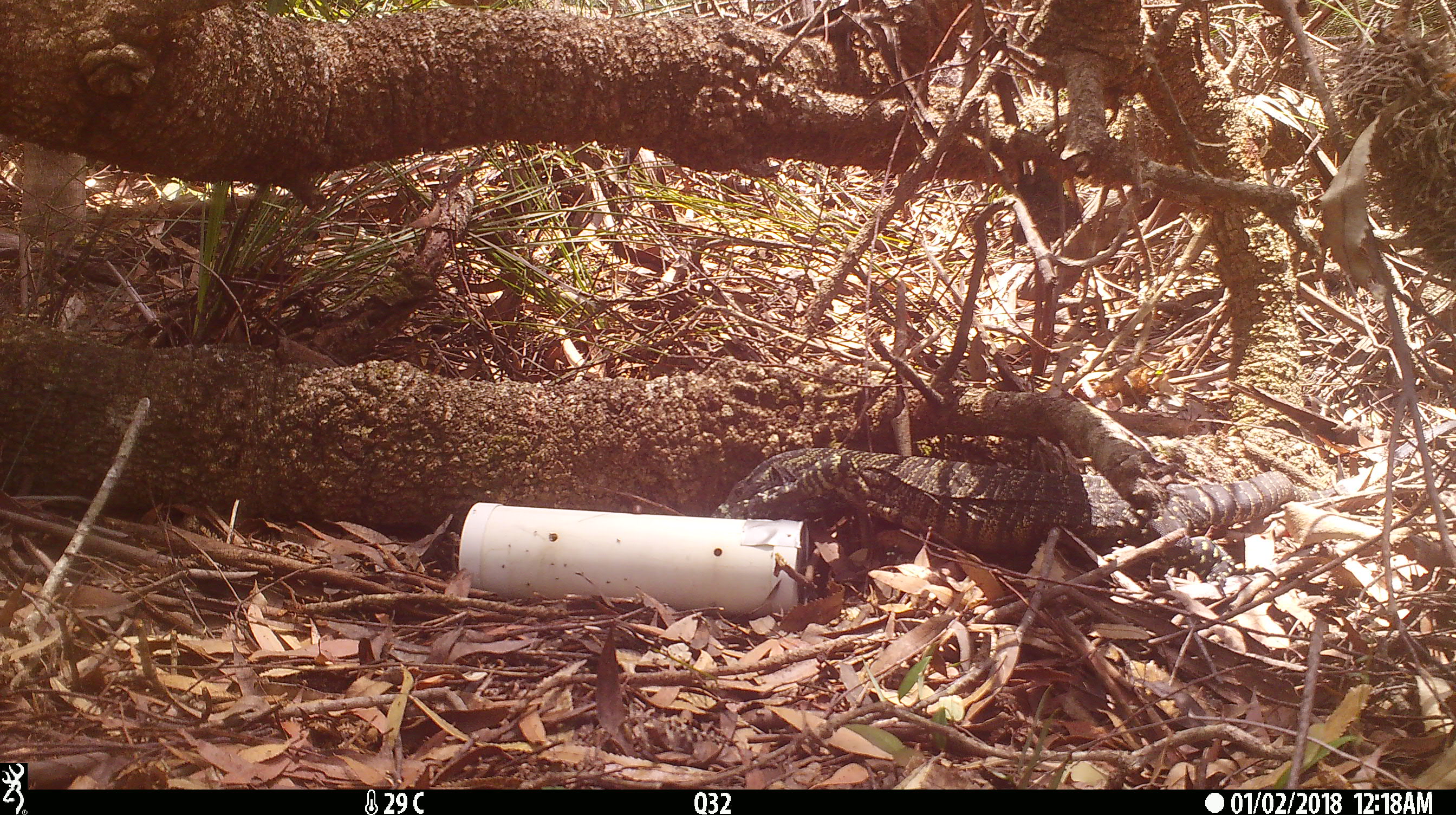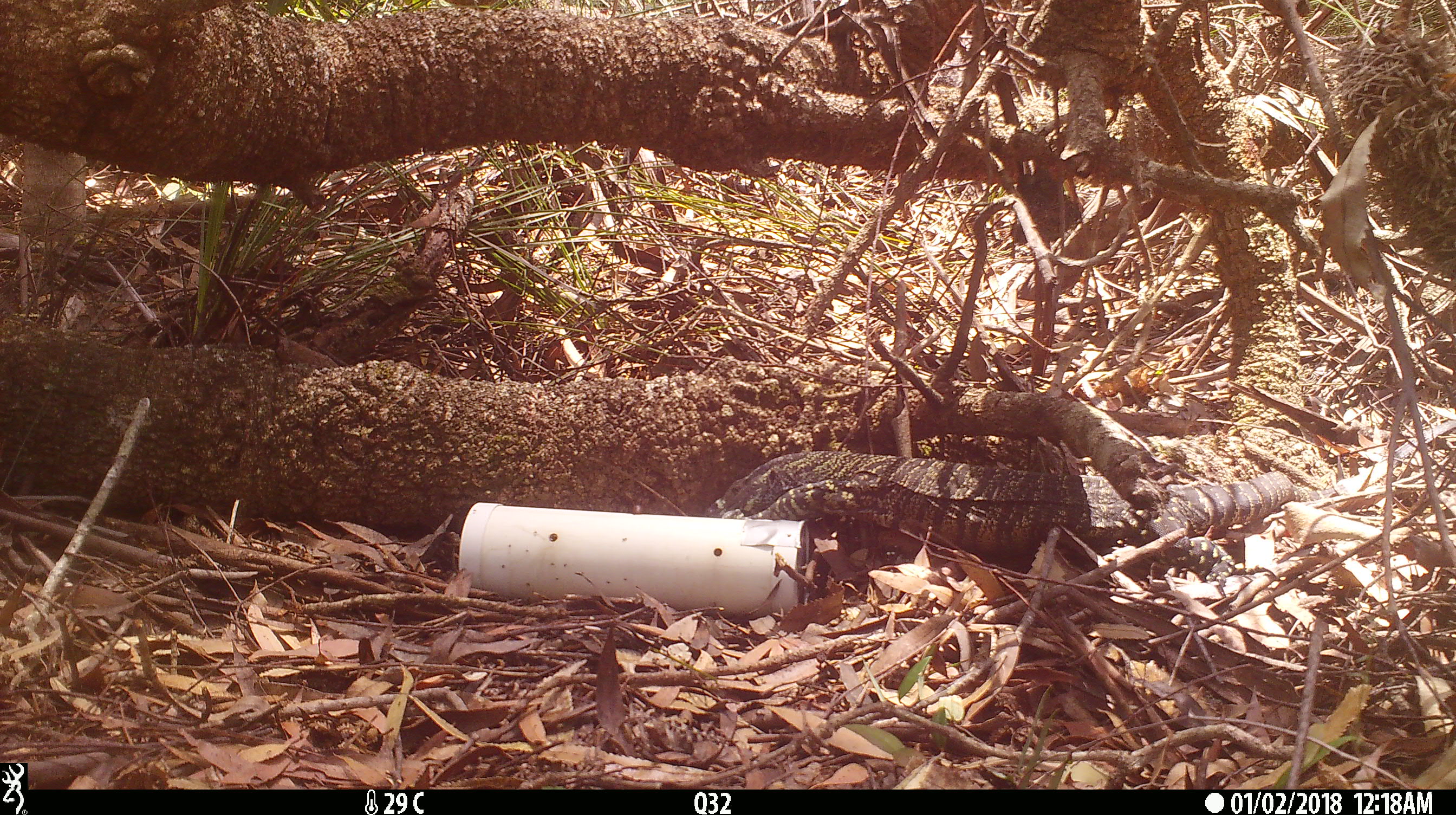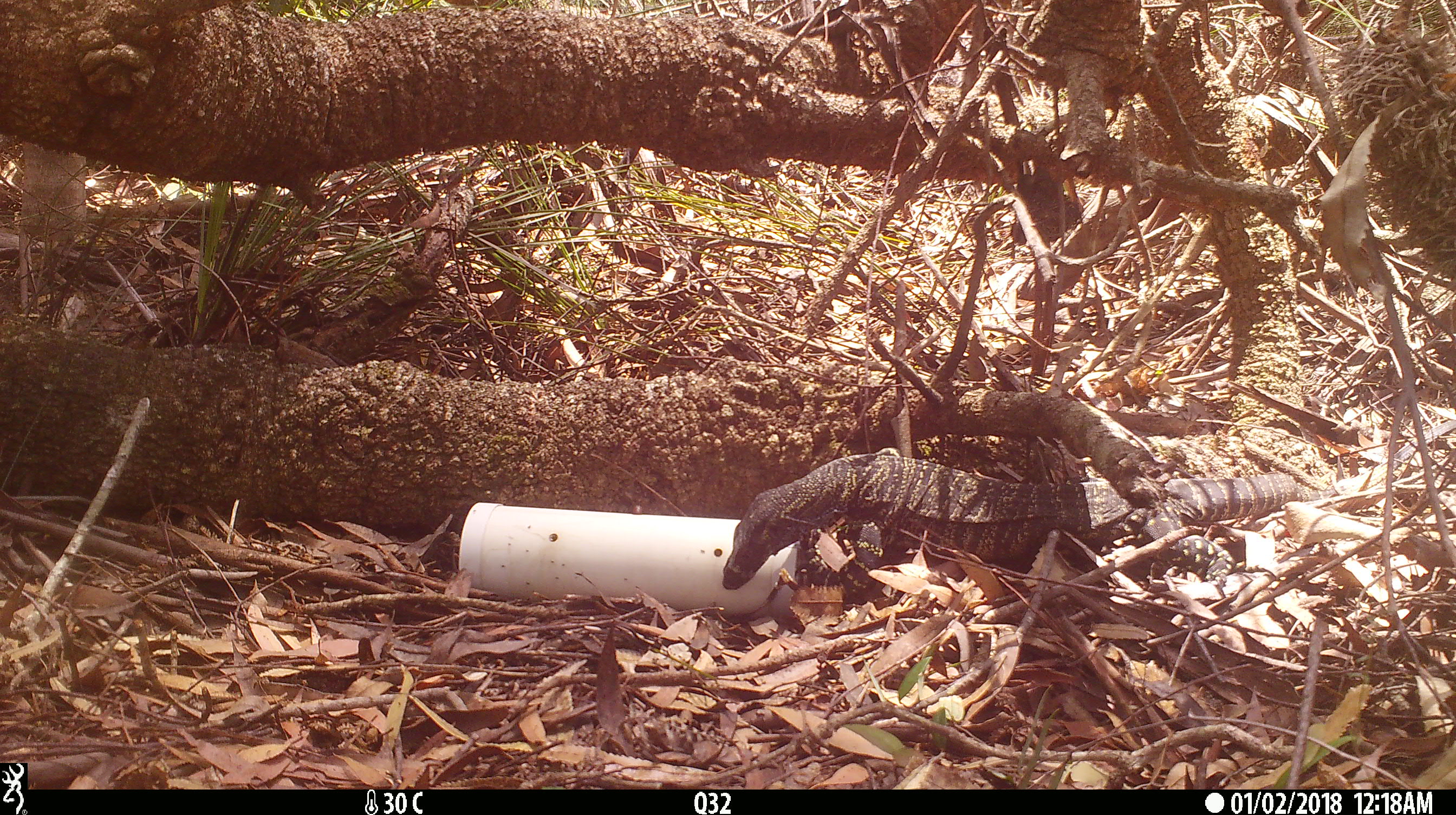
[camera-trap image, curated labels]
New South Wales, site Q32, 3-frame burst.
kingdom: Animalia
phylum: Chordata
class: Reptilia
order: Squamata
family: Varanidae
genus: Varanus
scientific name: Varanus varius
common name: lace monitor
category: goanna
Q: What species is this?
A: Goanna (lace monitor) (Varanus varius).